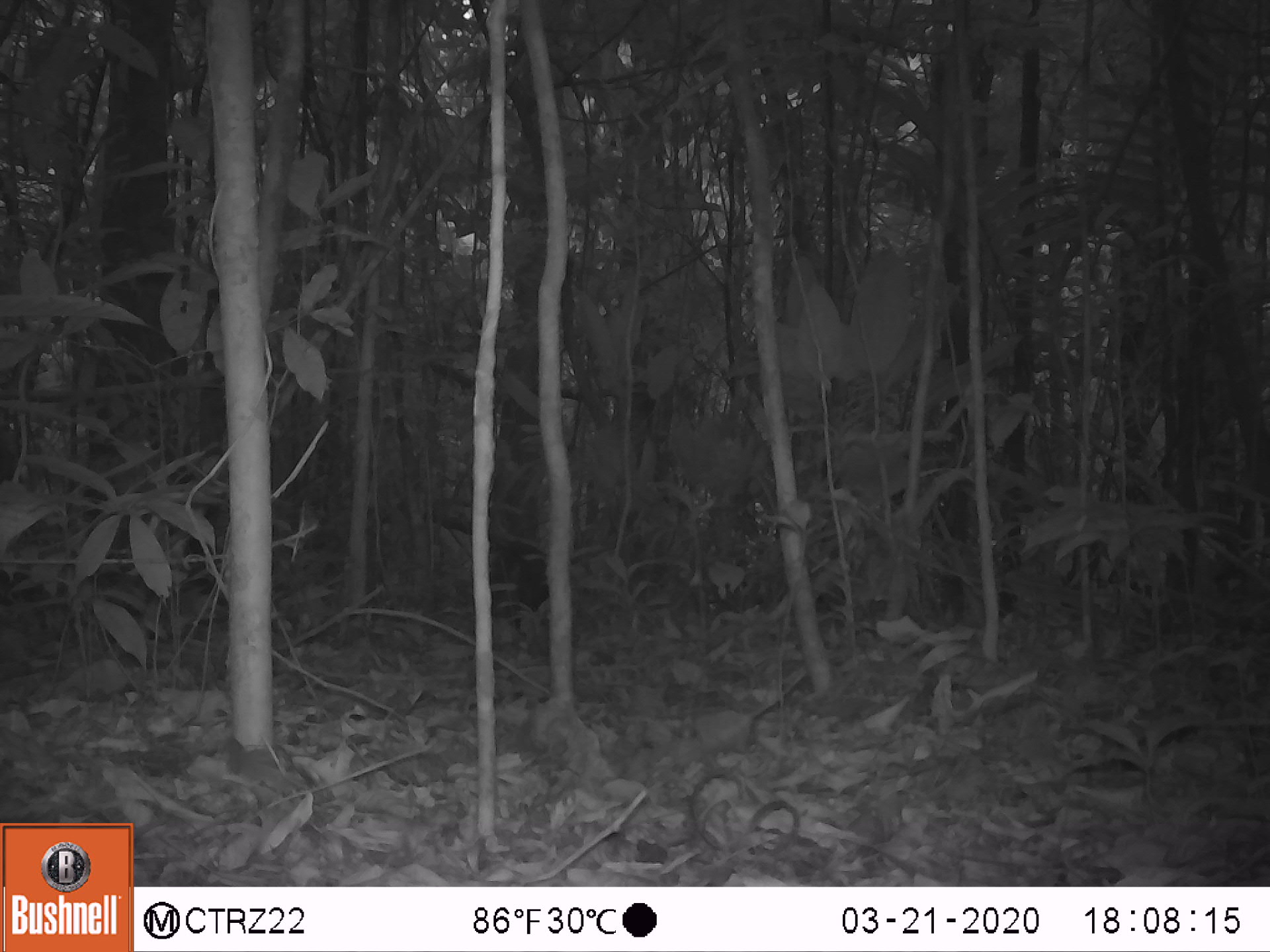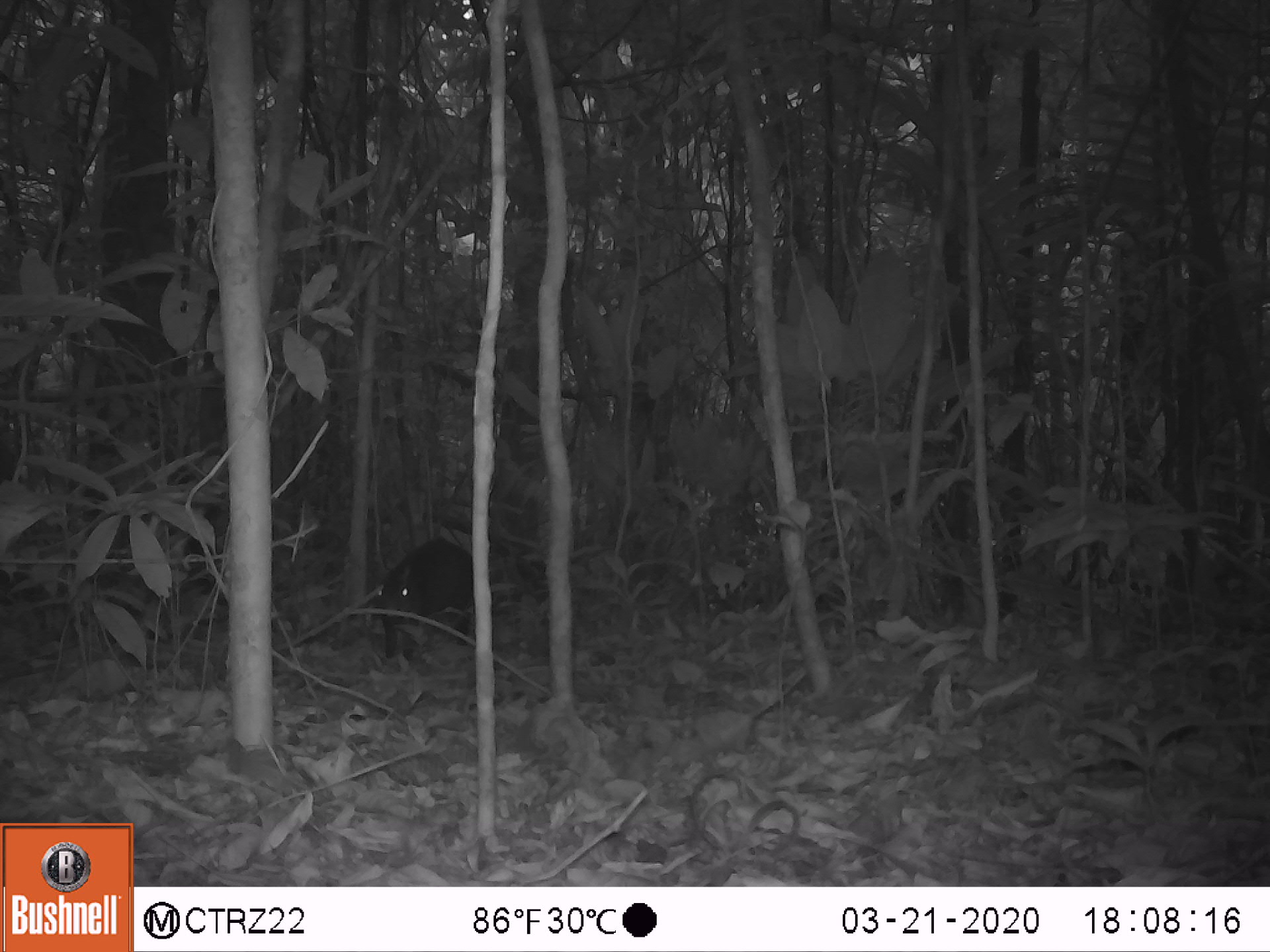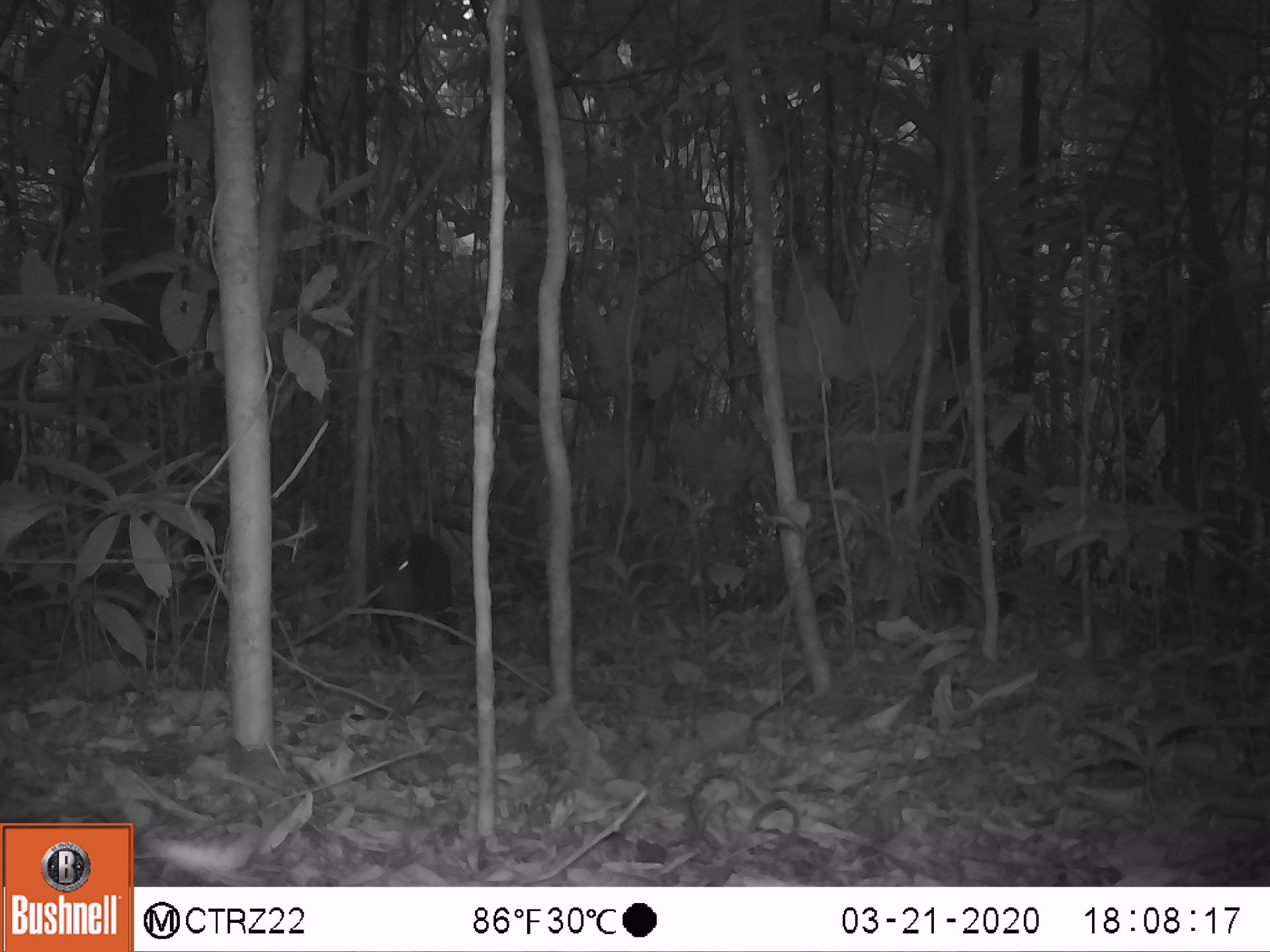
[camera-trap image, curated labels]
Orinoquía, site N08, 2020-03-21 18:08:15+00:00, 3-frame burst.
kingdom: Animalia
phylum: Chordata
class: Mammalia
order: Rodentia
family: Dasyproctidae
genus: Dasyprocta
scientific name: Dasyprocta fuliginosa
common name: black agouti